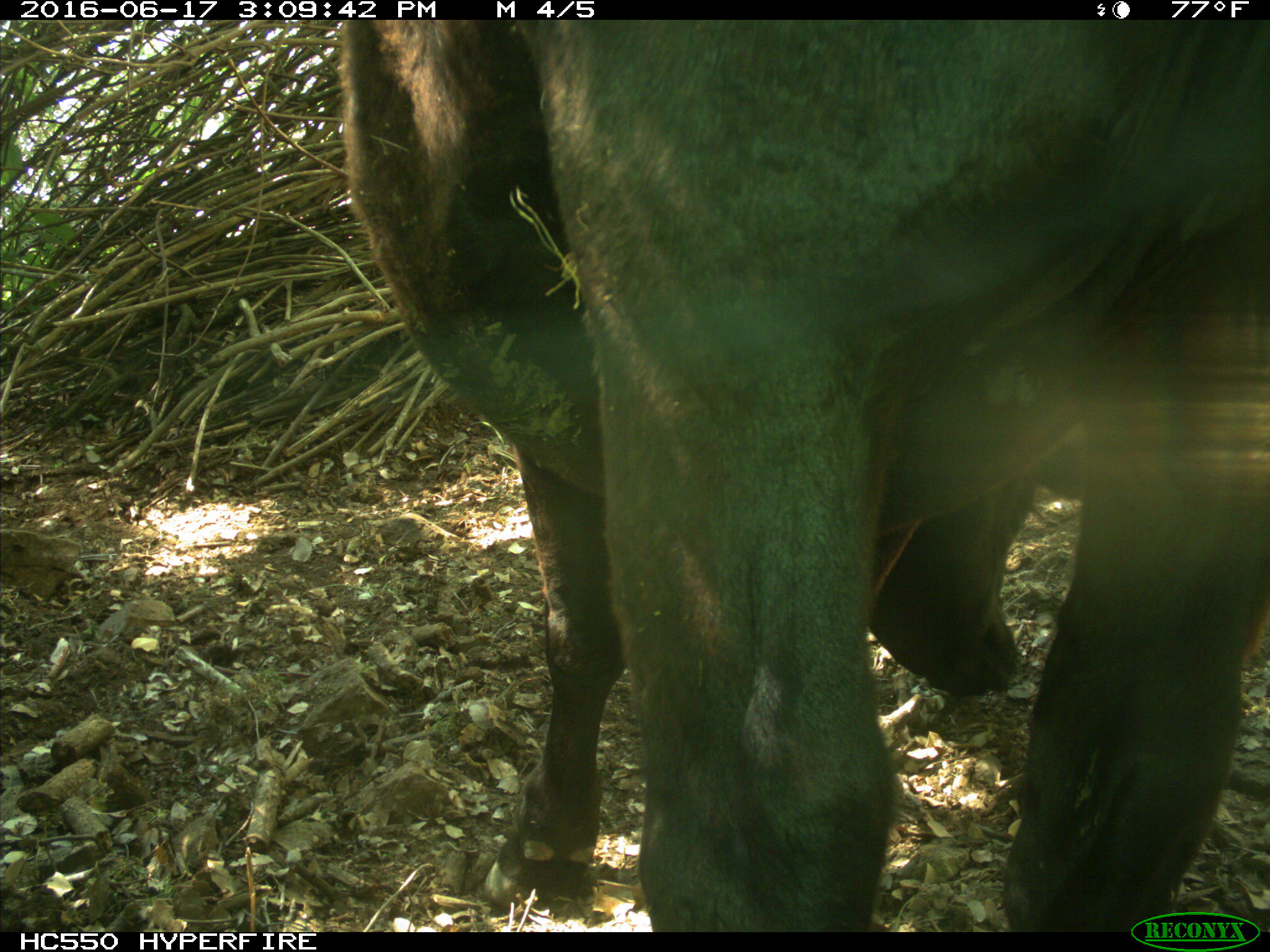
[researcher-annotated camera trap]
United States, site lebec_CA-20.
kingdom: Animalia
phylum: Chordata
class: Mammalia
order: Artiodactyla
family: Bovidae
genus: Bos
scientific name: Bos taurus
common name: domestic cow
Bos taurus (domestic cow).